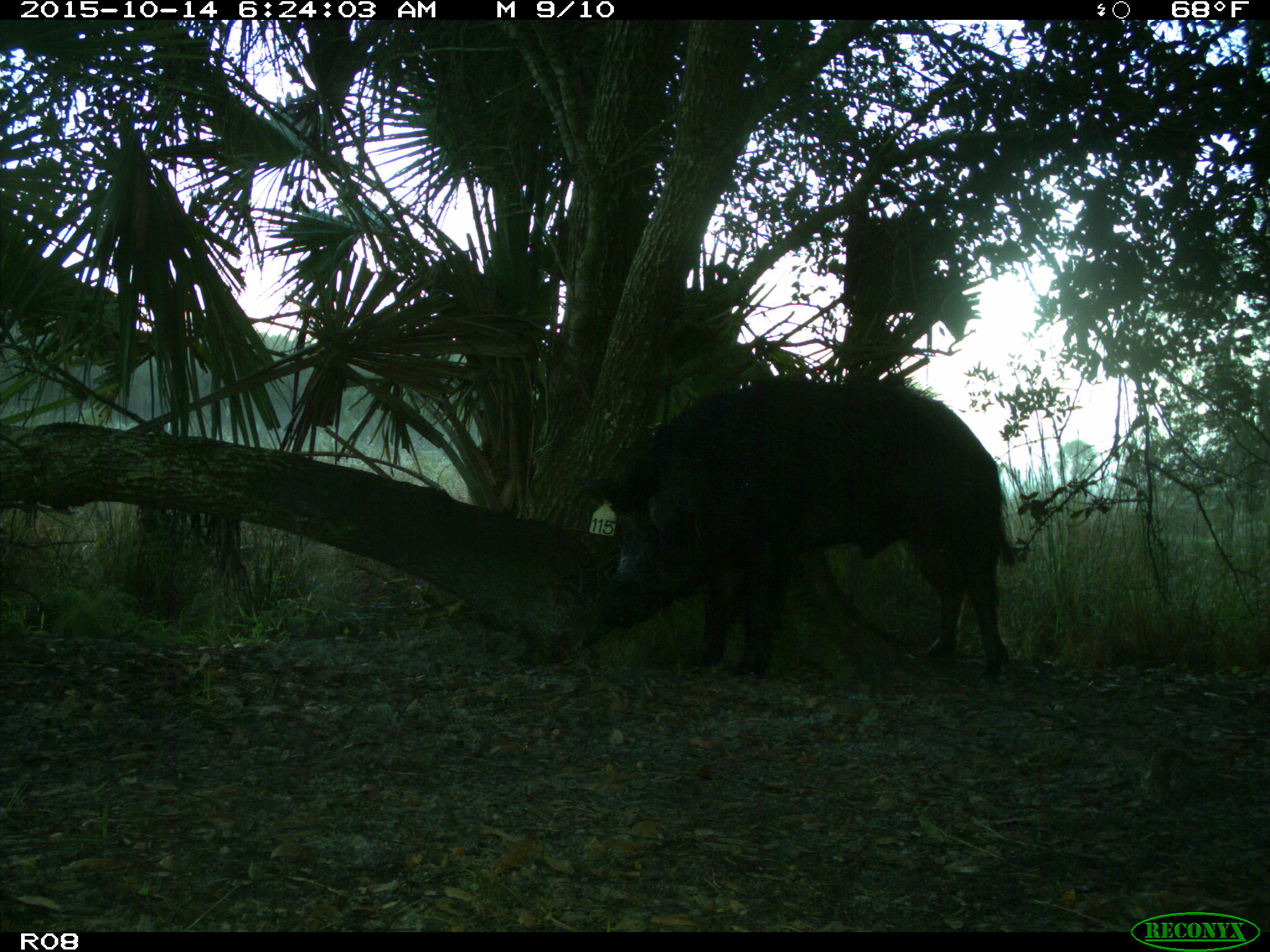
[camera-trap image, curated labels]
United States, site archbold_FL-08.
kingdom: Animalia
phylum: Chordata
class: Mammalia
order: Artiodactyla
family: Suidae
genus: Sus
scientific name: Sus scrofa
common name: wild boar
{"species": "Sus scrofa (wild boar)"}